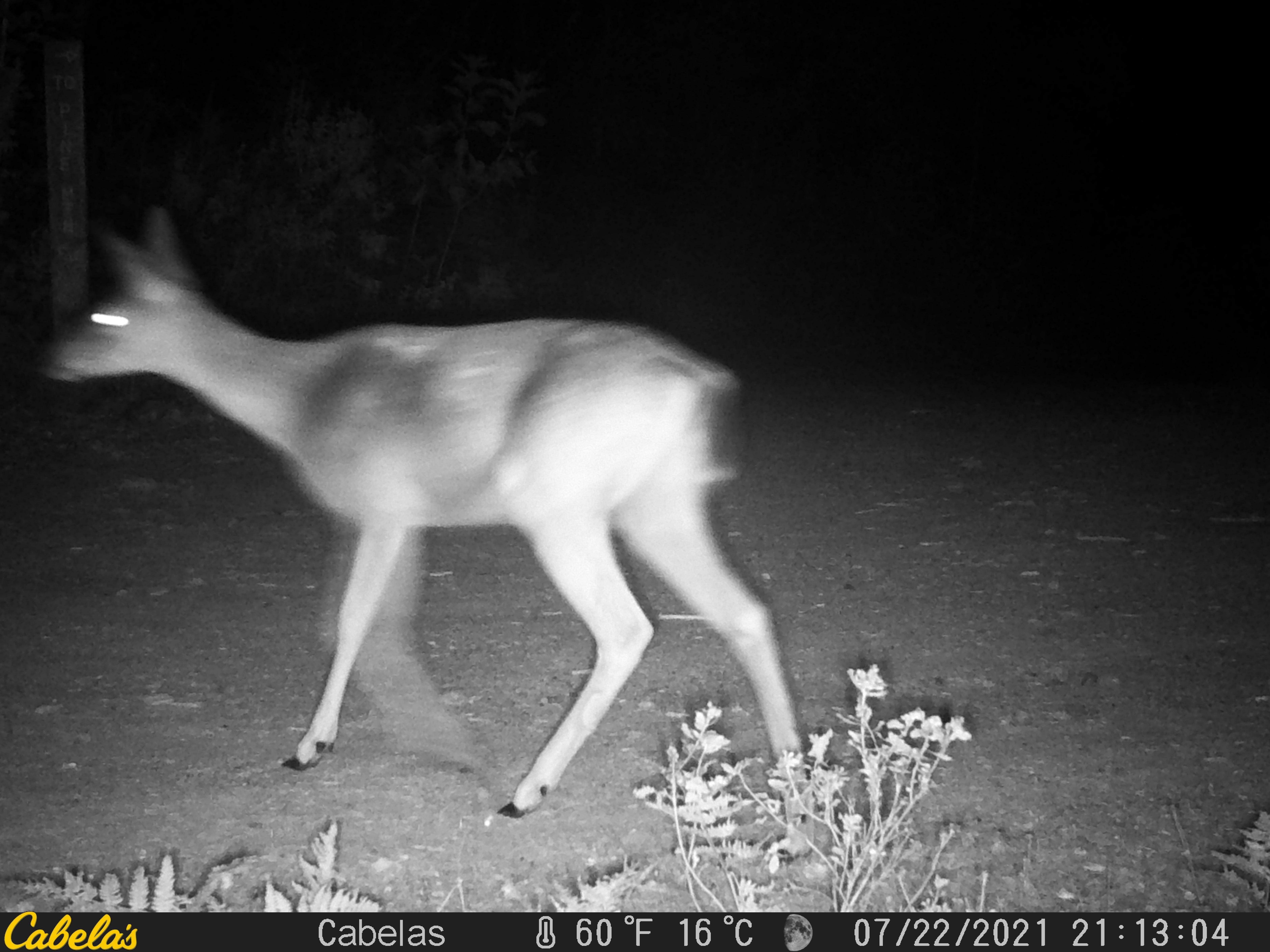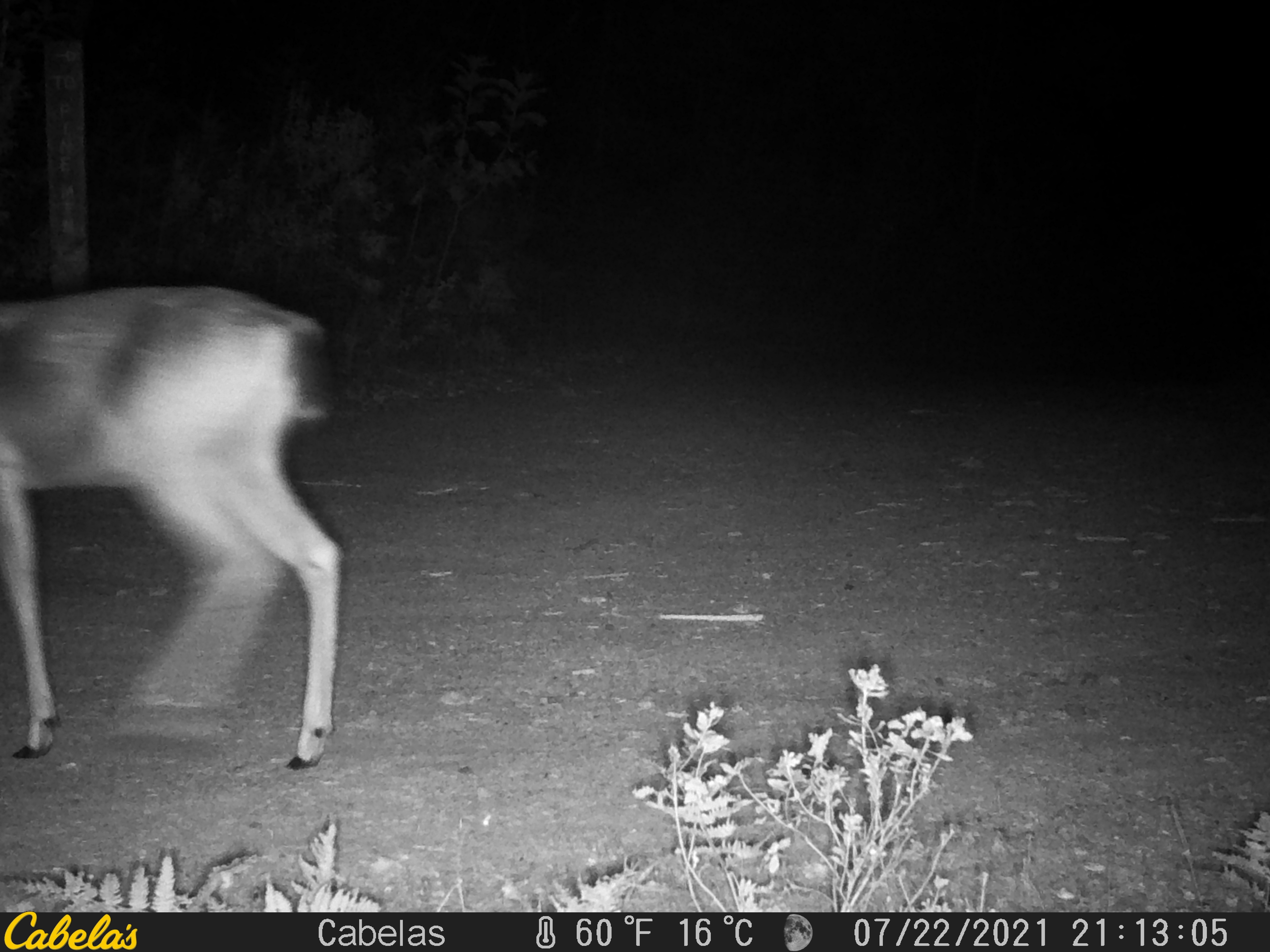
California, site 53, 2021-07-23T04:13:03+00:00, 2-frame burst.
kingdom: Animalia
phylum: Chordata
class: Mammalia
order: Artiodactyla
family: Cervidae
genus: Odocoileus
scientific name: Odocoileus hemionus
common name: mule deer